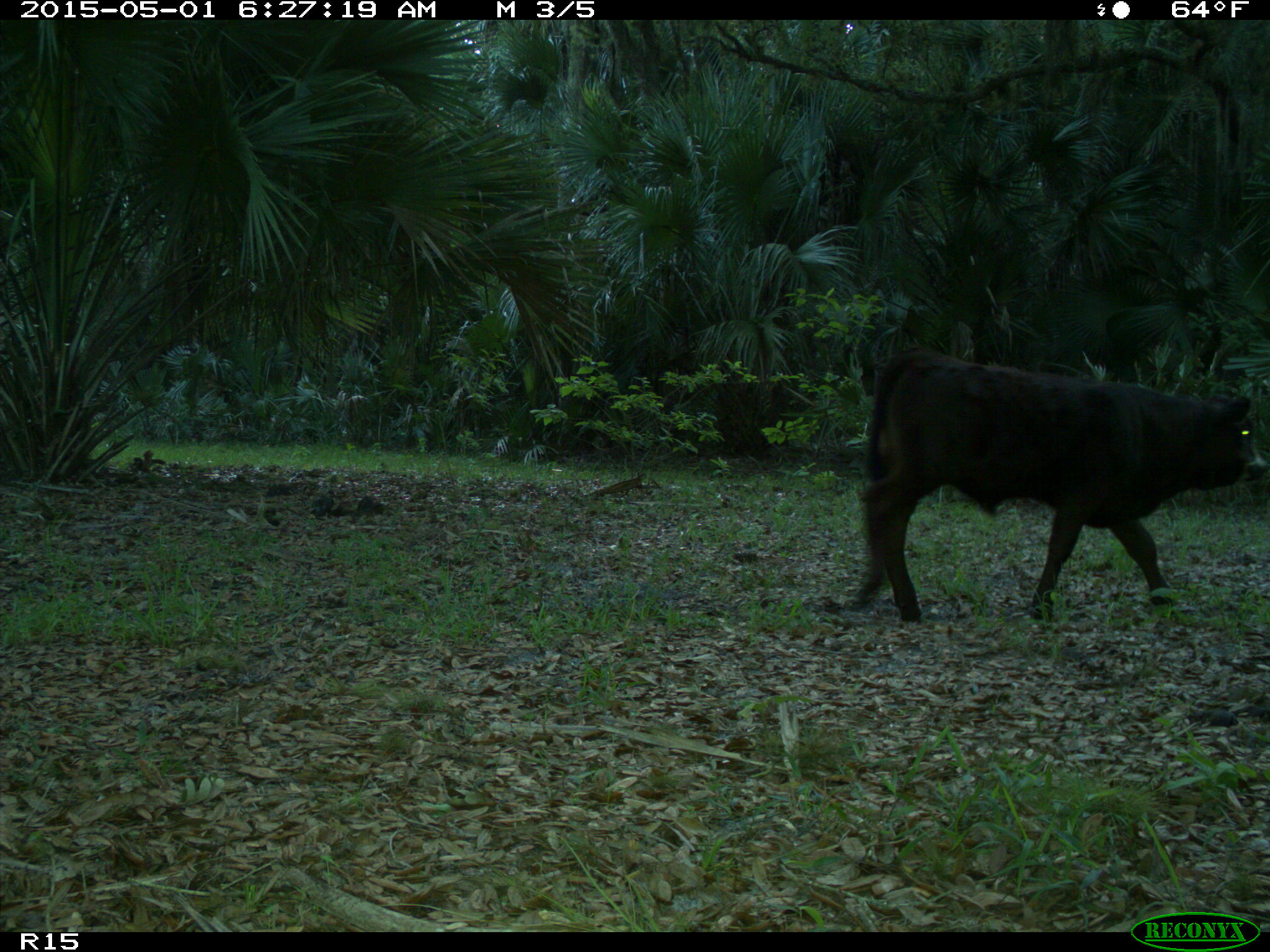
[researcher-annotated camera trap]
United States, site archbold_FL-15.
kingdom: Animalia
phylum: Chordata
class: Mammalia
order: Artiodactyla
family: Bovidae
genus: Bos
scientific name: Bos taurus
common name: domestic cow